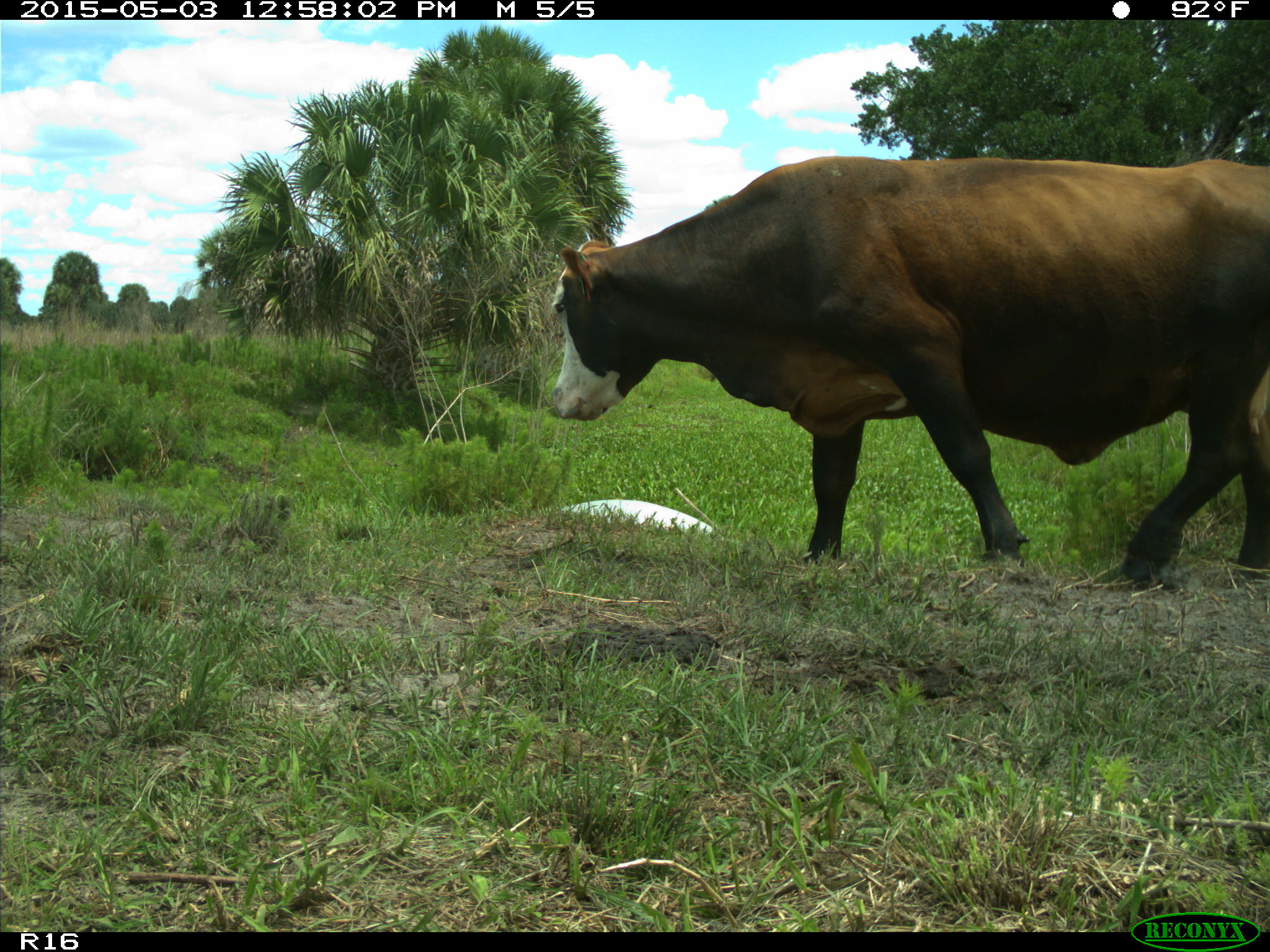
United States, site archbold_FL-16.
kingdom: Animalia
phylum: Chordata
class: Mammalia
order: Artiodactyla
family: Bovidae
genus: Bos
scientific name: Bos taurus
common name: domestic cow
Bos taurus (domestic cow).